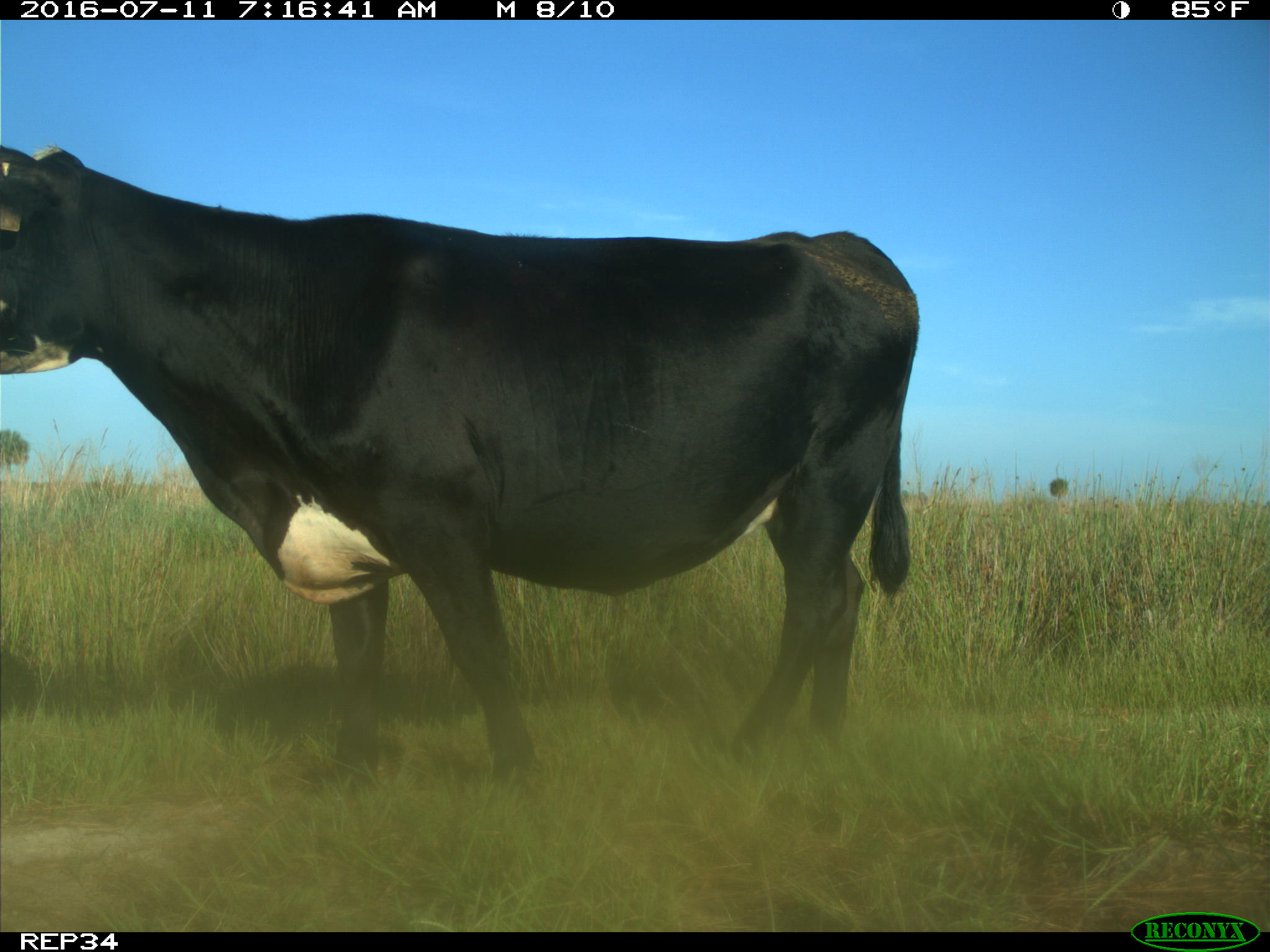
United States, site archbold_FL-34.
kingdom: Animalia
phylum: Chordata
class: Mammalia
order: Artiodactyla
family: Bovidae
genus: Bos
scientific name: Bos taurus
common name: domestic cow